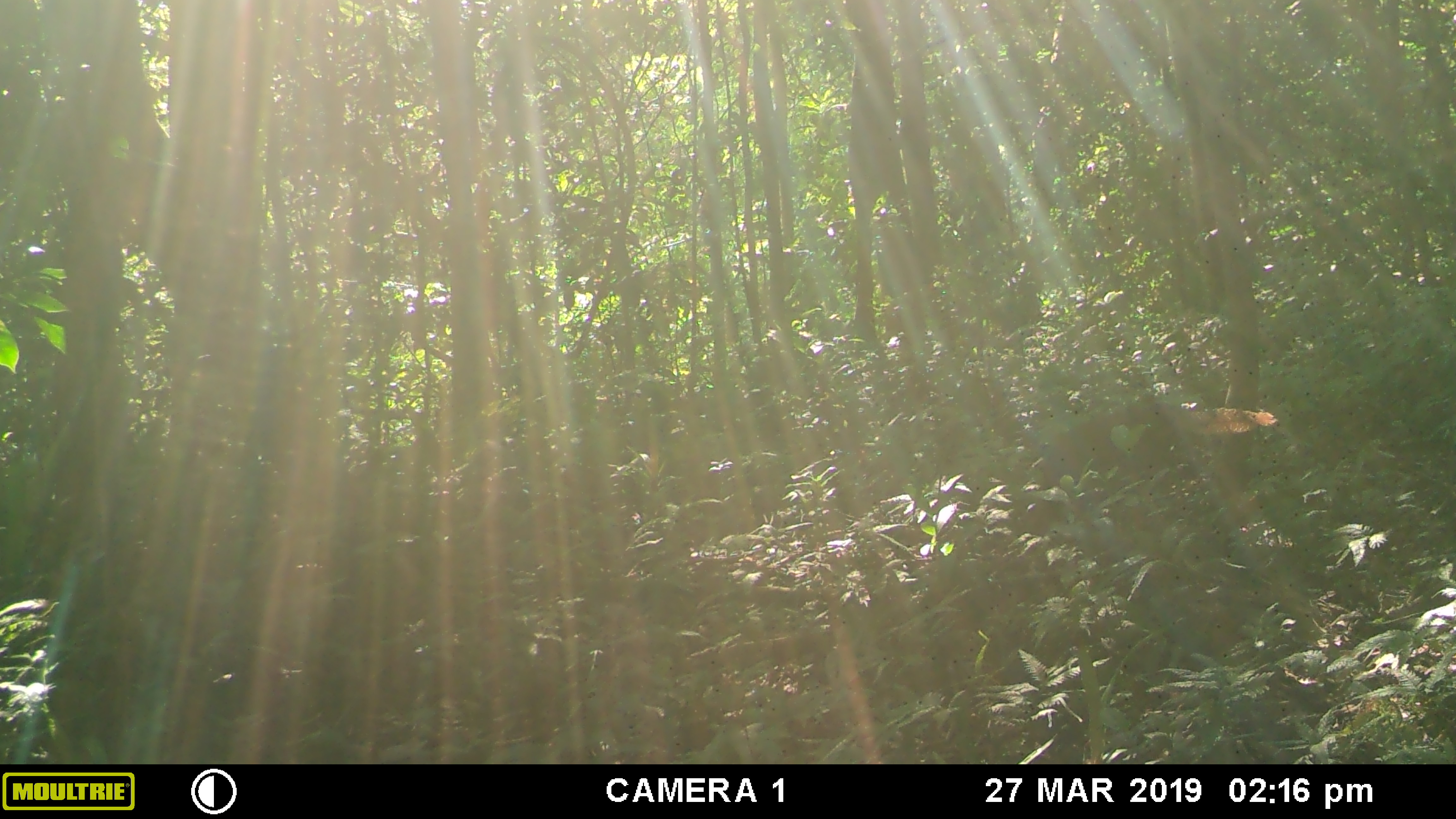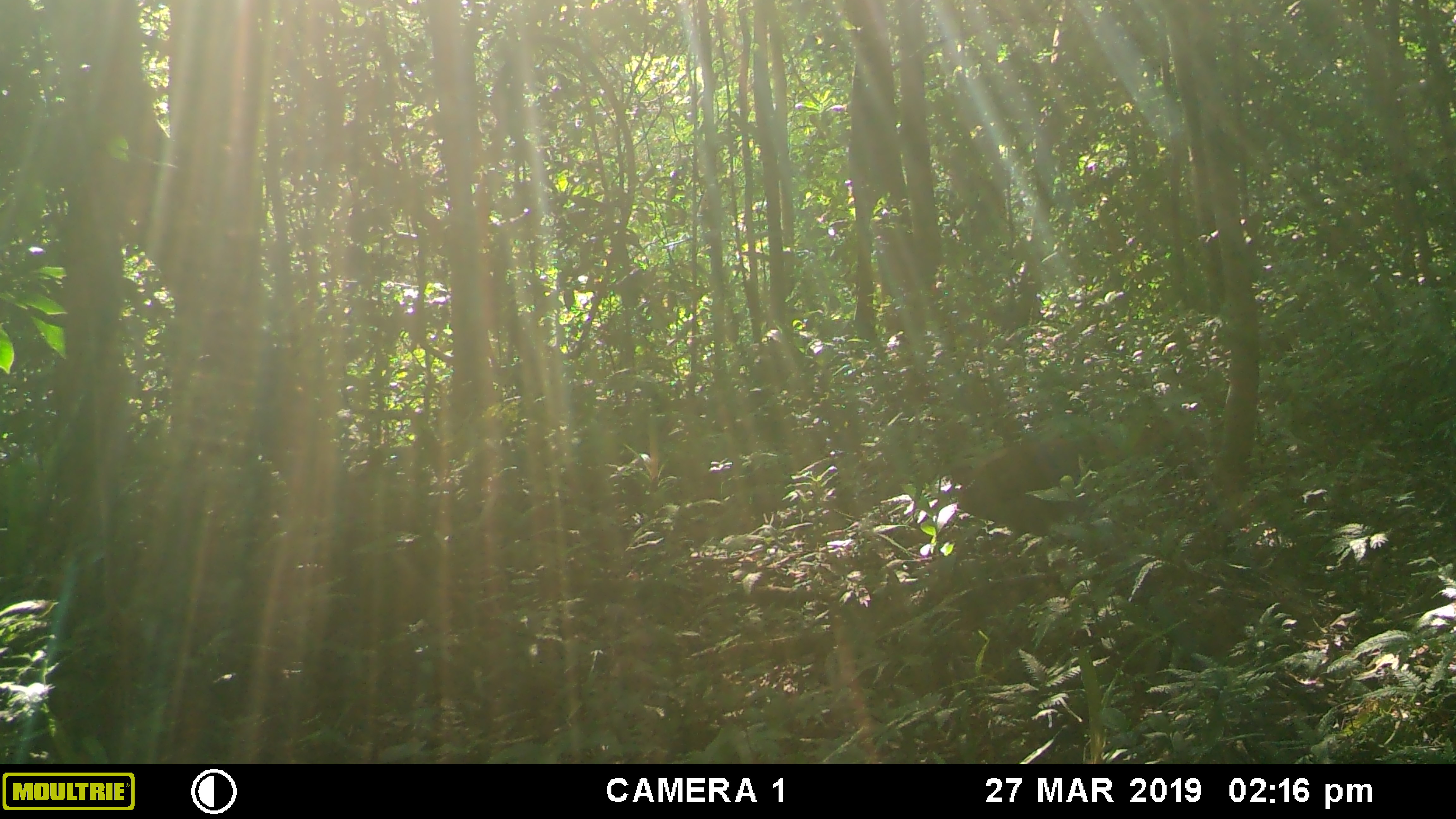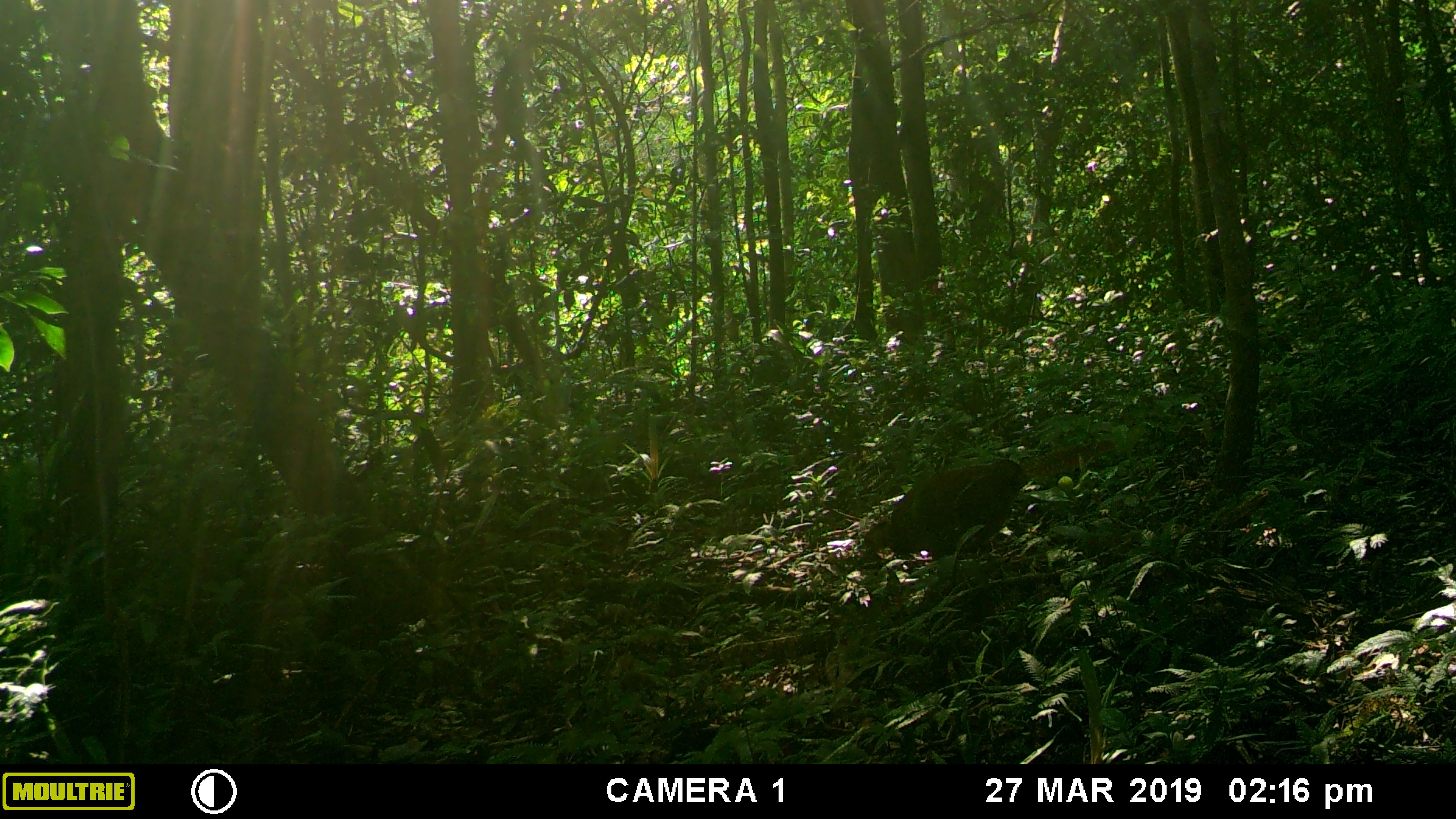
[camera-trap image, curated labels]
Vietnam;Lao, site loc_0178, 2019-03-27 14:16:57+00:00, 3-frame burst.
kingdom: Animalia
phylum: Chordata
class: Aves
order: Galliformes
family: Phasianidae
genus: Lophura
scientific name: Lophura nycthemera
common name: silver pheasant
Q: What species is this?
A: Silver pheasant (Lophura nycthemera).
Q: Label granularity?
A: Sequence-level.